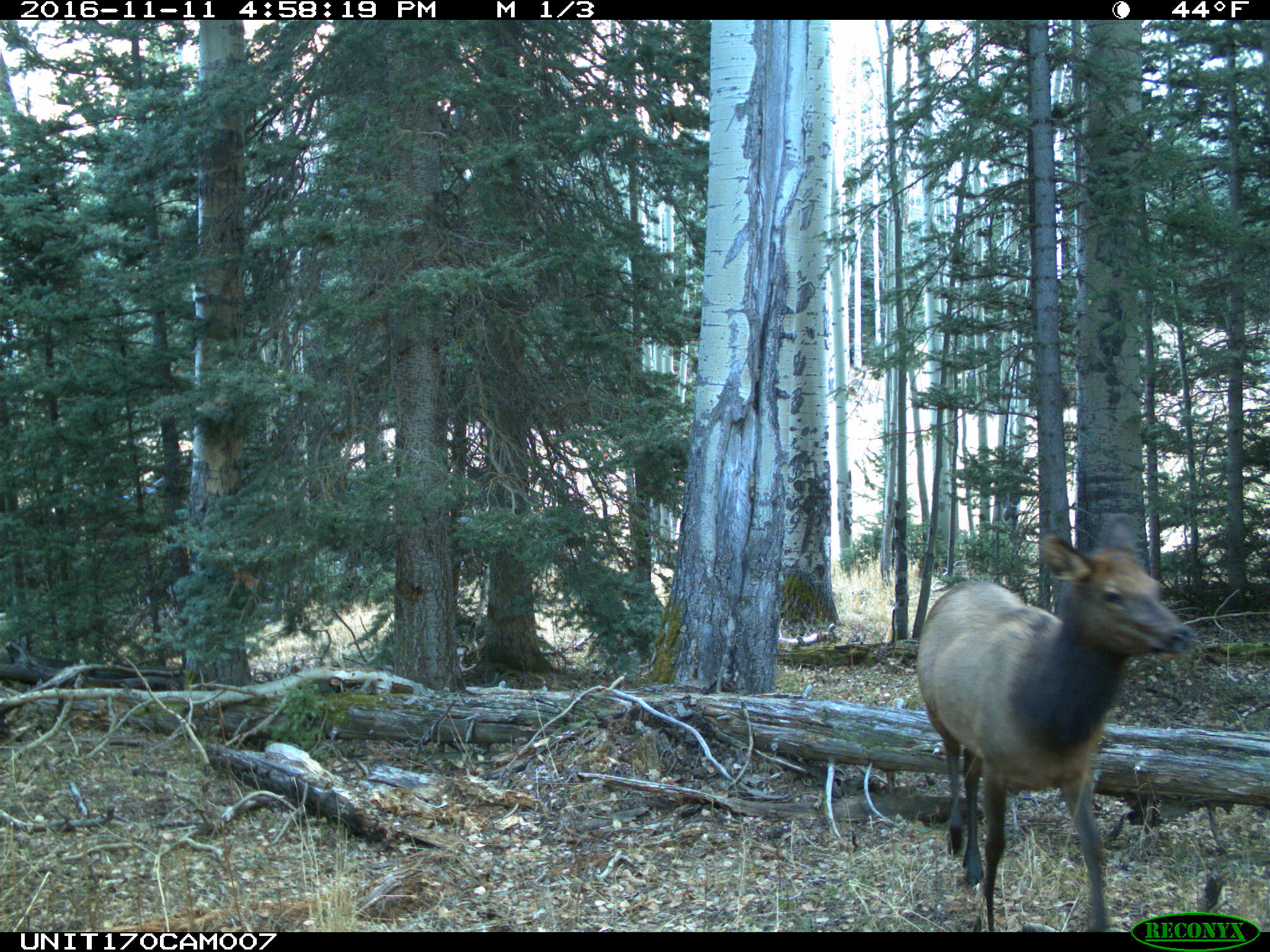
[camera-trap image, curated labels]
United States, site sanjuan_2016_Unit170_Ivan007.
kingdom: Animalia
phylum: Chordata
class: Mammalia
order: Artiodactyla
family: Cervidae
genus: Cervus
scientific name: Cervus elaphus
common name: red deer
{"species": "Cervus elaphus (red deer)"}